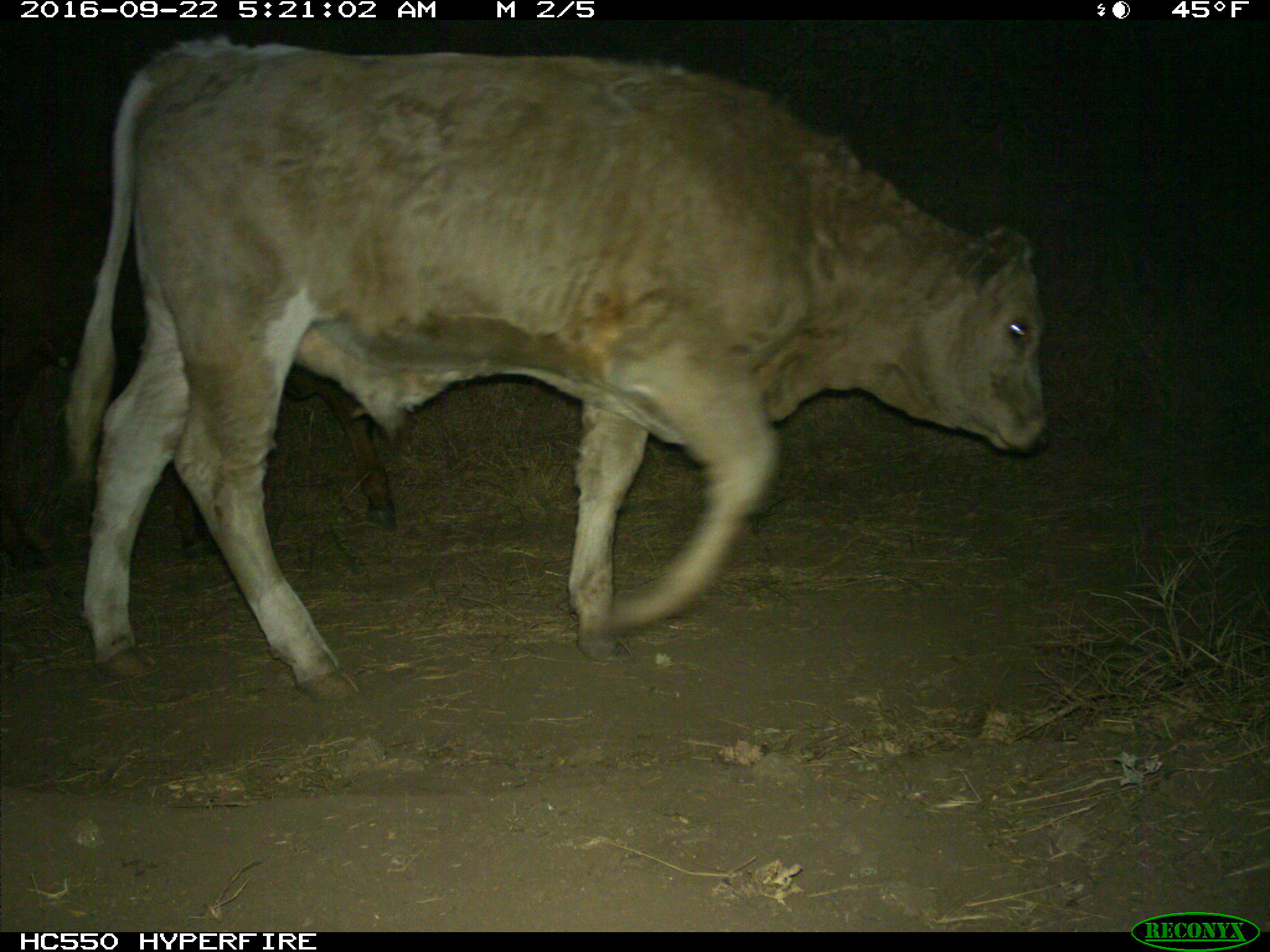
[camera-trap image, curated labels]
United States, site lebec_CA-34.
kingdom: Animalia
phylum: Chordata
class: Mammalia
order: Artiodactyla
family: Bovidae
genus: Bos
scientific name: Bos taurus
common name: domestic cow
Bos taurus (domestic cow).